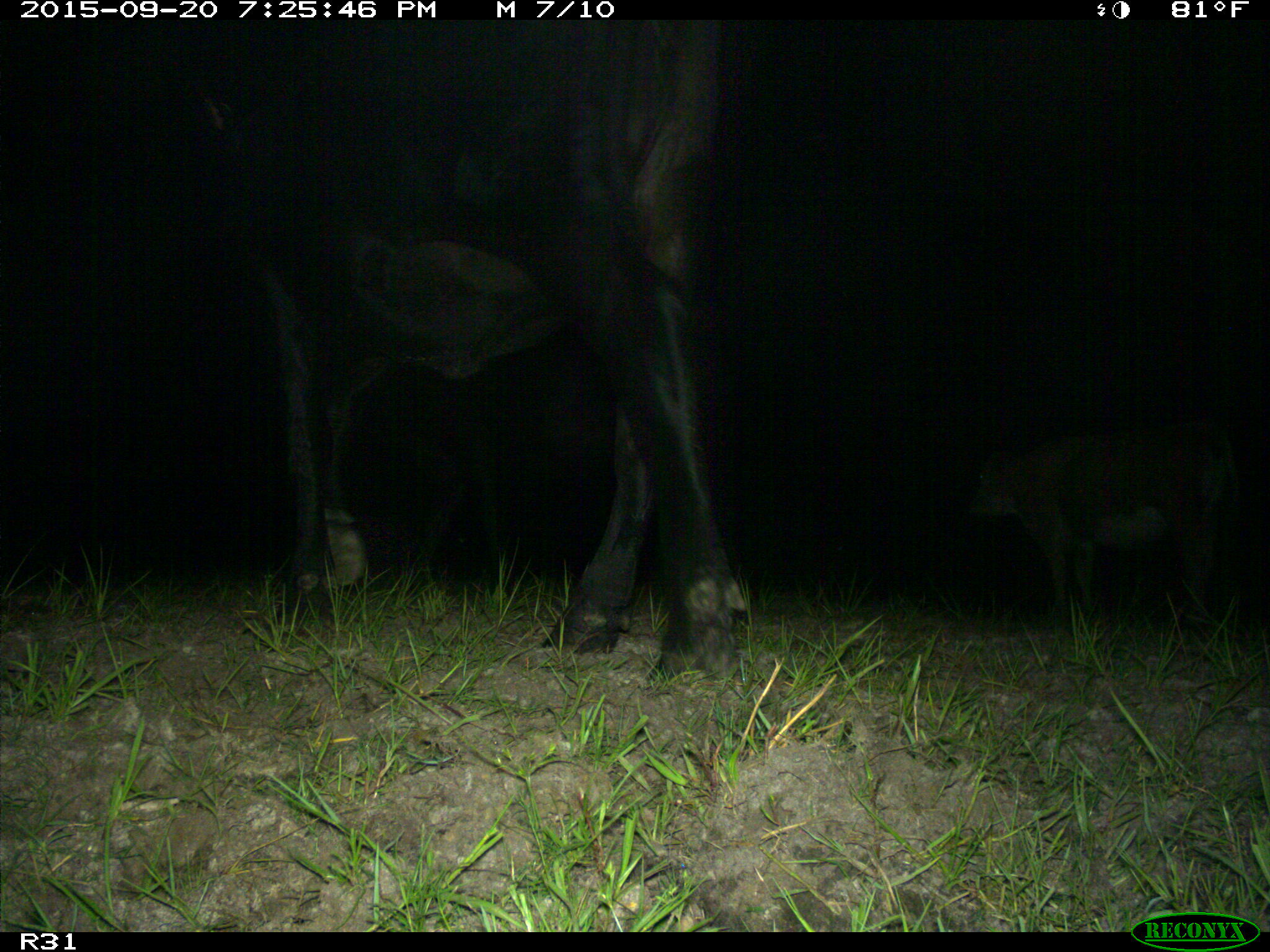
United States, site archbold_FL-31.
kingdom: Animalia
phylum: Chordata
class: Mammalia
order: Artiodactyla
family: Bovidae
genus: Bos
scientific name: Bos taurus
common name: domestic cow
Bos taurus (domestic cow).